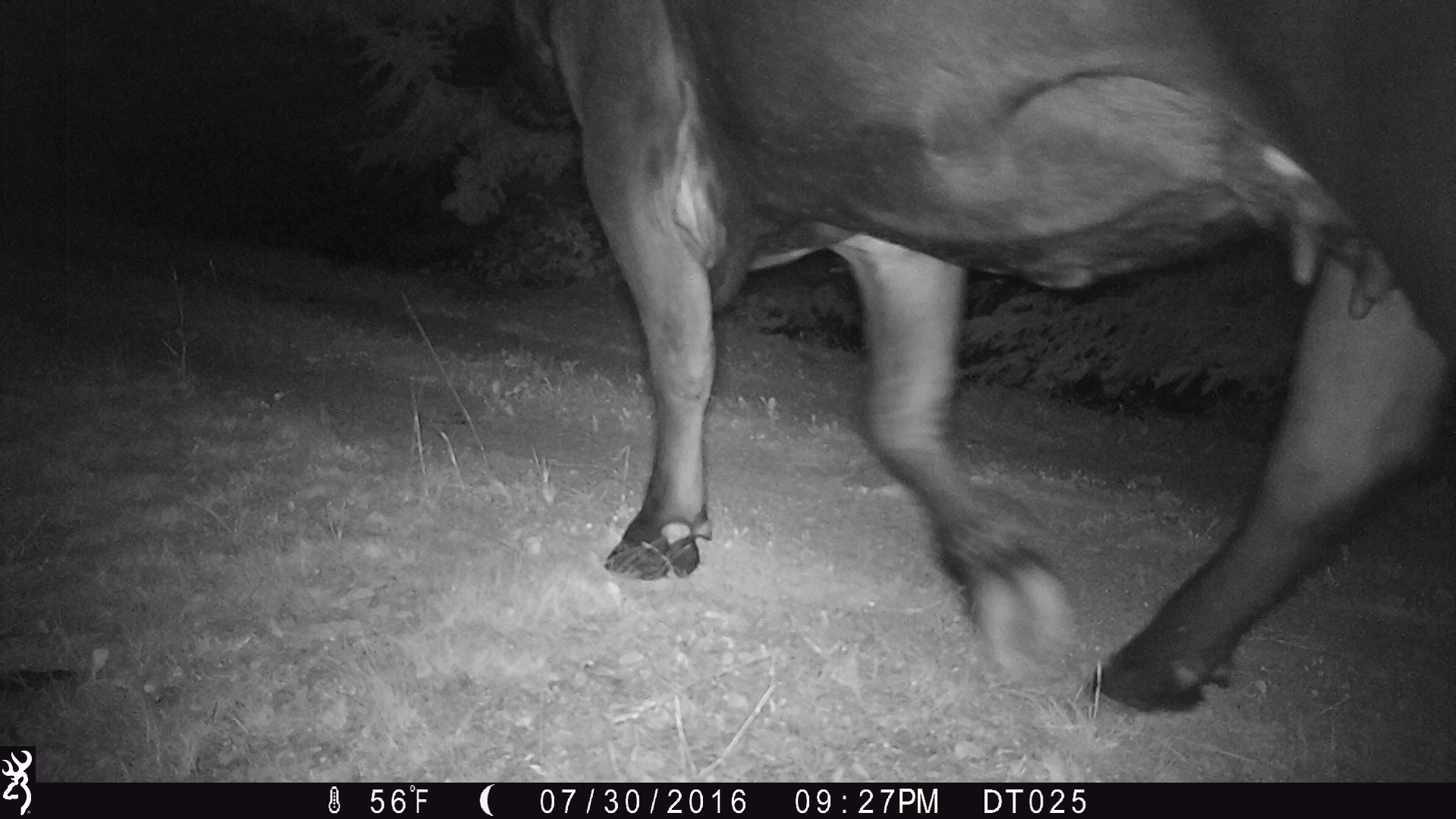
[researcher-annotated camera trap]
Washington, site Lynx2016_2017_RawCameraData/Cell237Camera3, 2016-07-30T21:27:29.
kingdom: Animalia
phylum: Chordata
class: Mammalia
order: Artiodactyla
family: Bovidae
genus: Bos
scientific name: Bos taurus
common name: domestic cattle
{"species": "domestic cattle (Bos taurus)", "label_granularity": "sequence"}